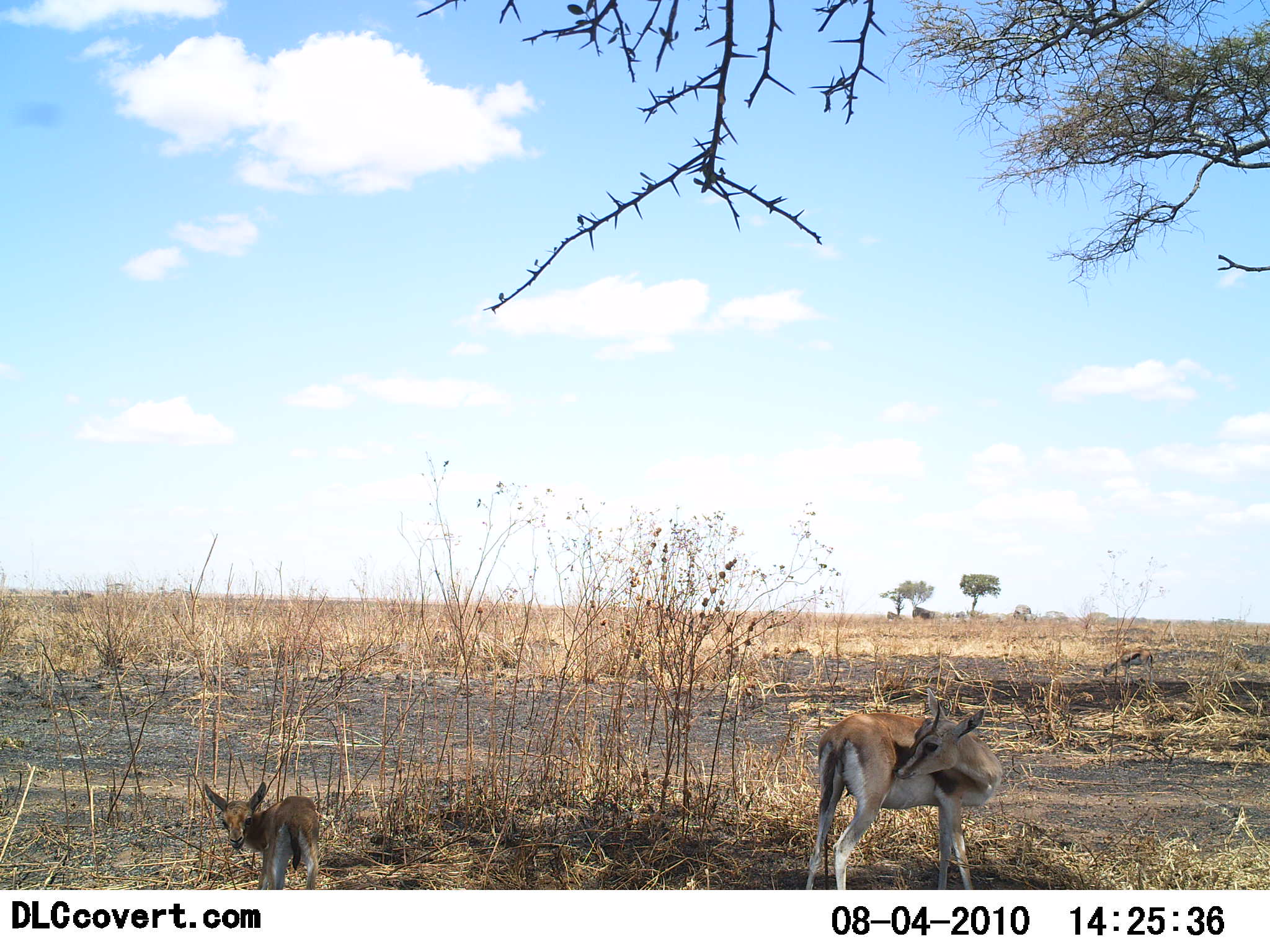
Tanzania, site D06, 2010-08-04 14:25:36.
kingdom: Animalia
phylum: Chordata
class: Mammalia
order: Artiodactyla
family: Bovidae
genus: Eudorcas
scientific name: Eudorcas thomsonii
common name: thomson's gazelle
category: gazellethomsons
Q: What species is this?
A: Gazellethomsons (thomson's gazelle) (Eudorcas thomsonii).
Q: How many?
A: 2.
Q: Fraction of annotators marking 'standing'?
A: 100%.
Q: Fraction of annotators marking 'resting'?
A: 5%.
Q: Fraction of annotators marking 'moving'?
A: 0%.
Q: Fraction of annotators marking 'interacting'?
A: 0%.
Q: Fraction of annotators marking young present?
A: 89%.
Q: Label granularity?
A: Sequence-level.